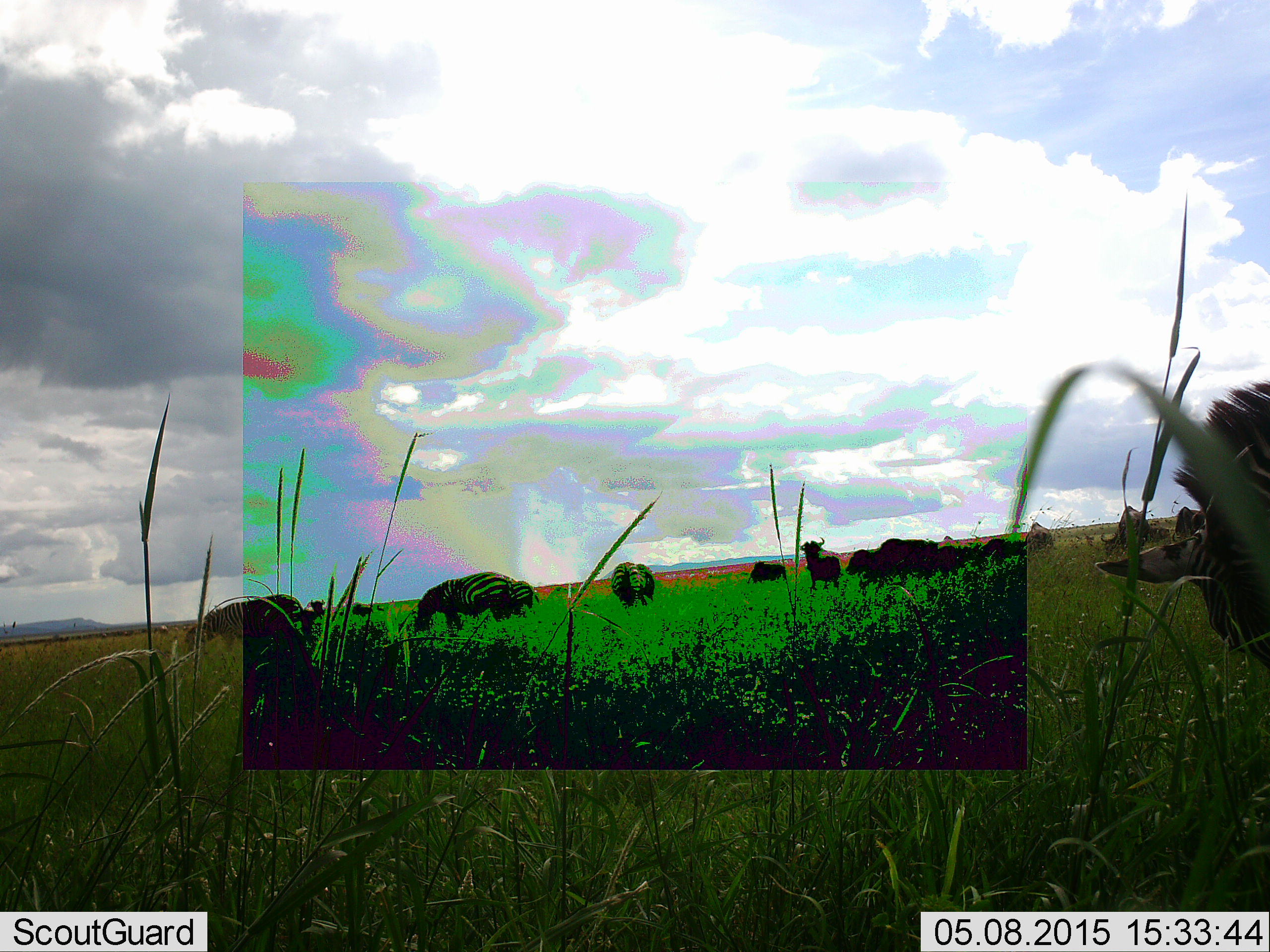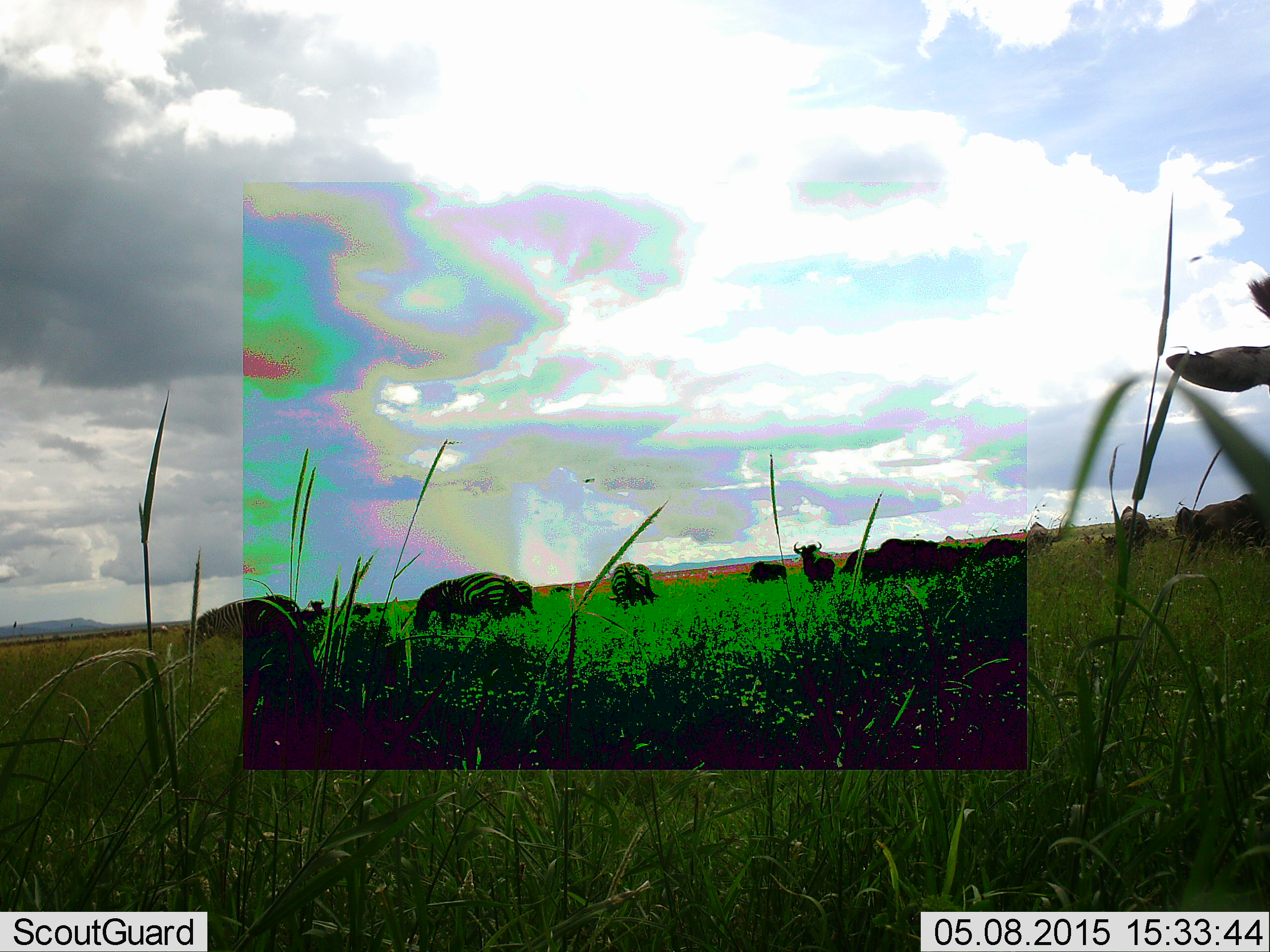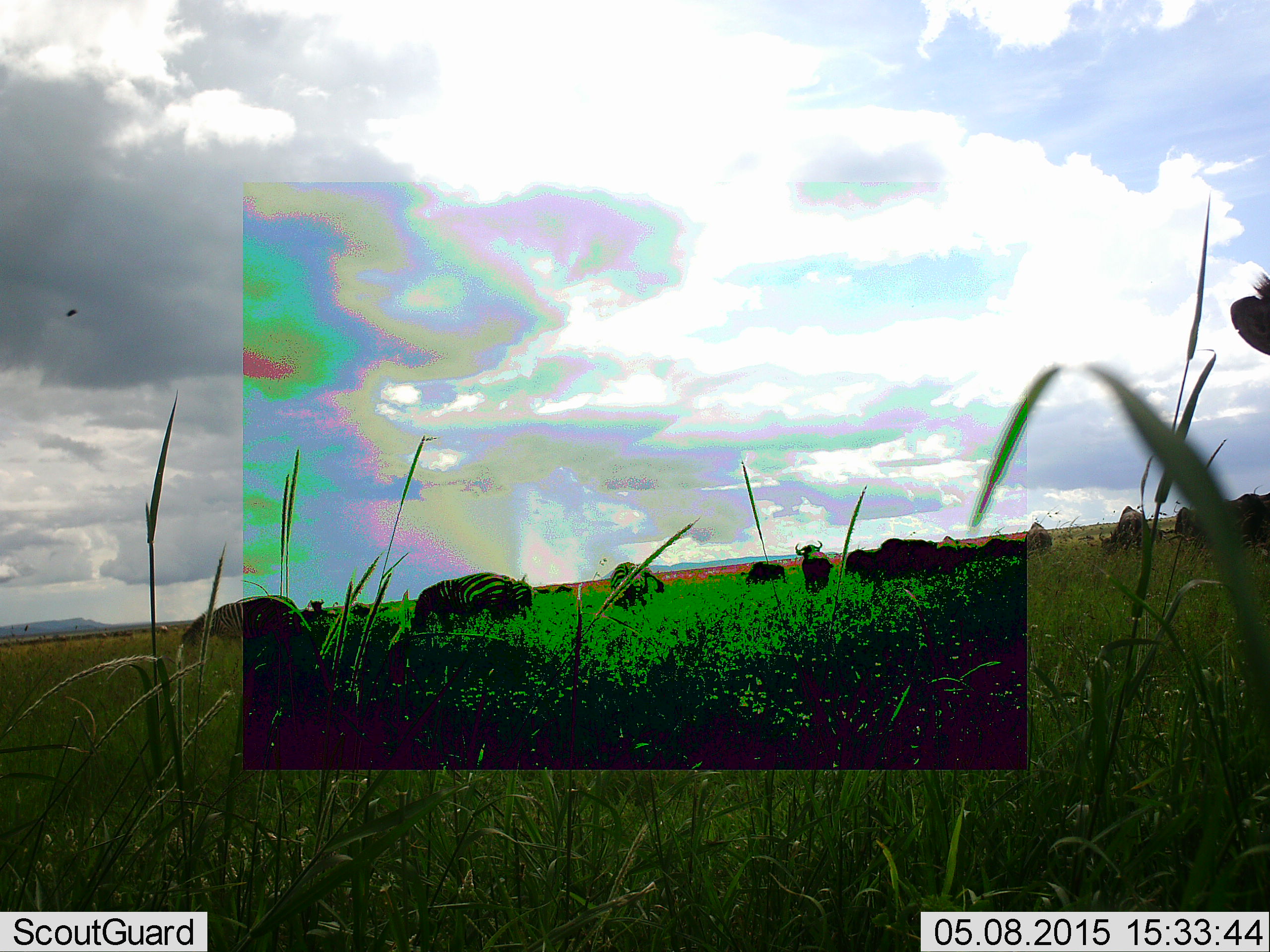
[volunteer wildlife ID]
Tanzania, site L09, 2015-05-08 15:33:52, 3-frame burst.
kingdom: Animalia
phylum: Chordata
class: Mammalia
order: Artiodactyla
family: Bovidae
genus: Connochaetes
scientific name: Connochaetes taurinus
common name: blue wildebeest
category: wildebeest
Wildebeest (blue wildebeest) (Connochaetes taurinus), count 6. Behavior (volunteer vote fractions): standing 73%, resting 0%, moving 18%, interacting 0%. Young present (vote fraction): 0%. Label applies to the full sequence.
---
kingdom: Animalia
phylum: Chordata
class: Mammalia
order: Perissodactyla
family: Equidae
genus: Equus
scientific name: Equus quagga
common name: plains zebra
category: zebra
Zebra (plains zebra) (Equus quagga), count 4. Behavior (volunteer vote fractions): standing 21%, resting 0%, moving 7%, interacting 0%. Young present (vote fraction): 0%. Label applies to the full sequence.